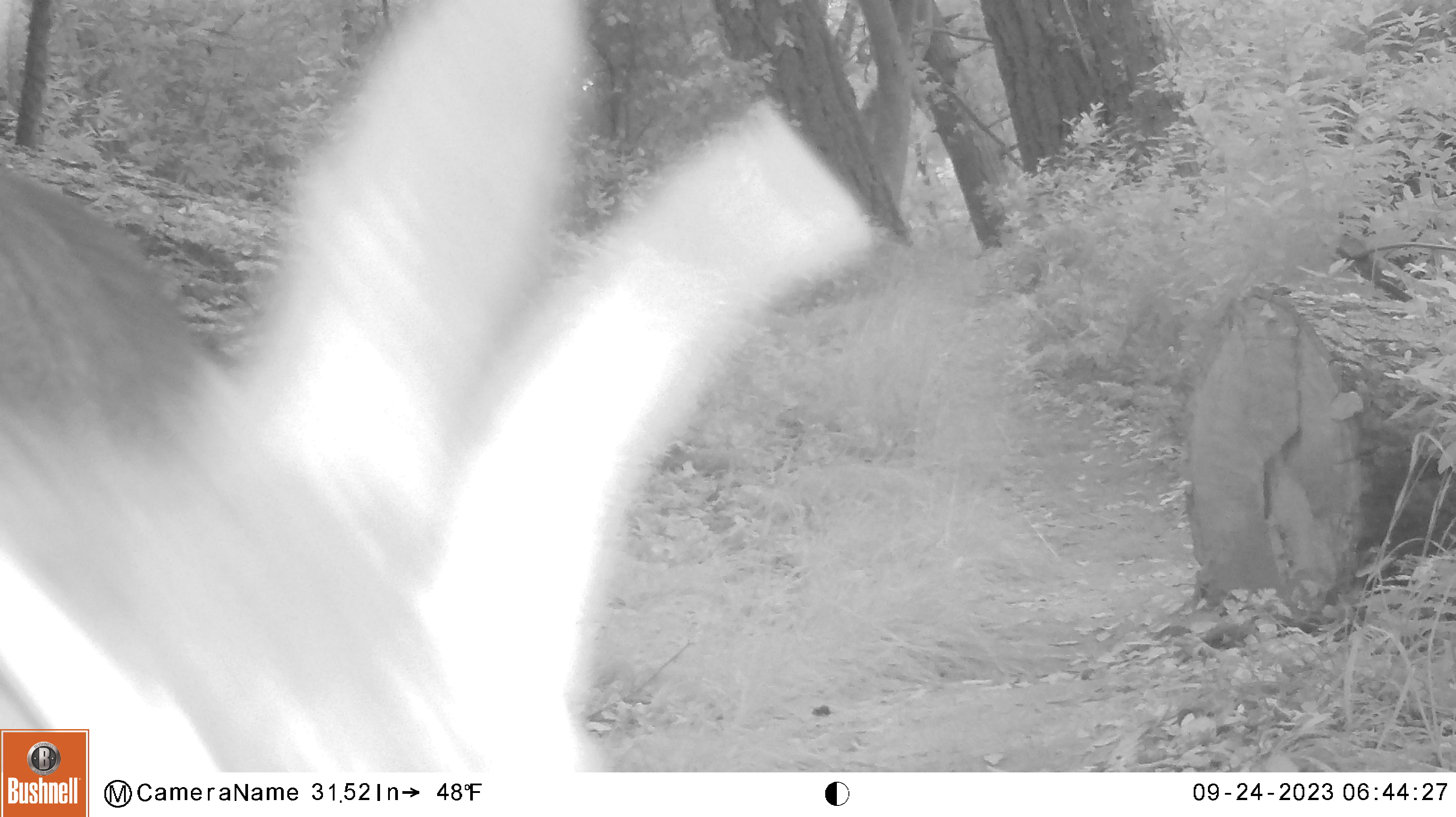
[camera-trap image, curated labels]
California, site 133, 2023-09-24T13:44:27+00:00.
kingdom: Animalia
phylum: Chordata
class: Mammalia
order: Artiodactyla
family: Cervidae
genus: Odocoileus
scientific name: Odocoileus hemionus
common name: mule deer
Mule deer (Odocoileus hemionus).